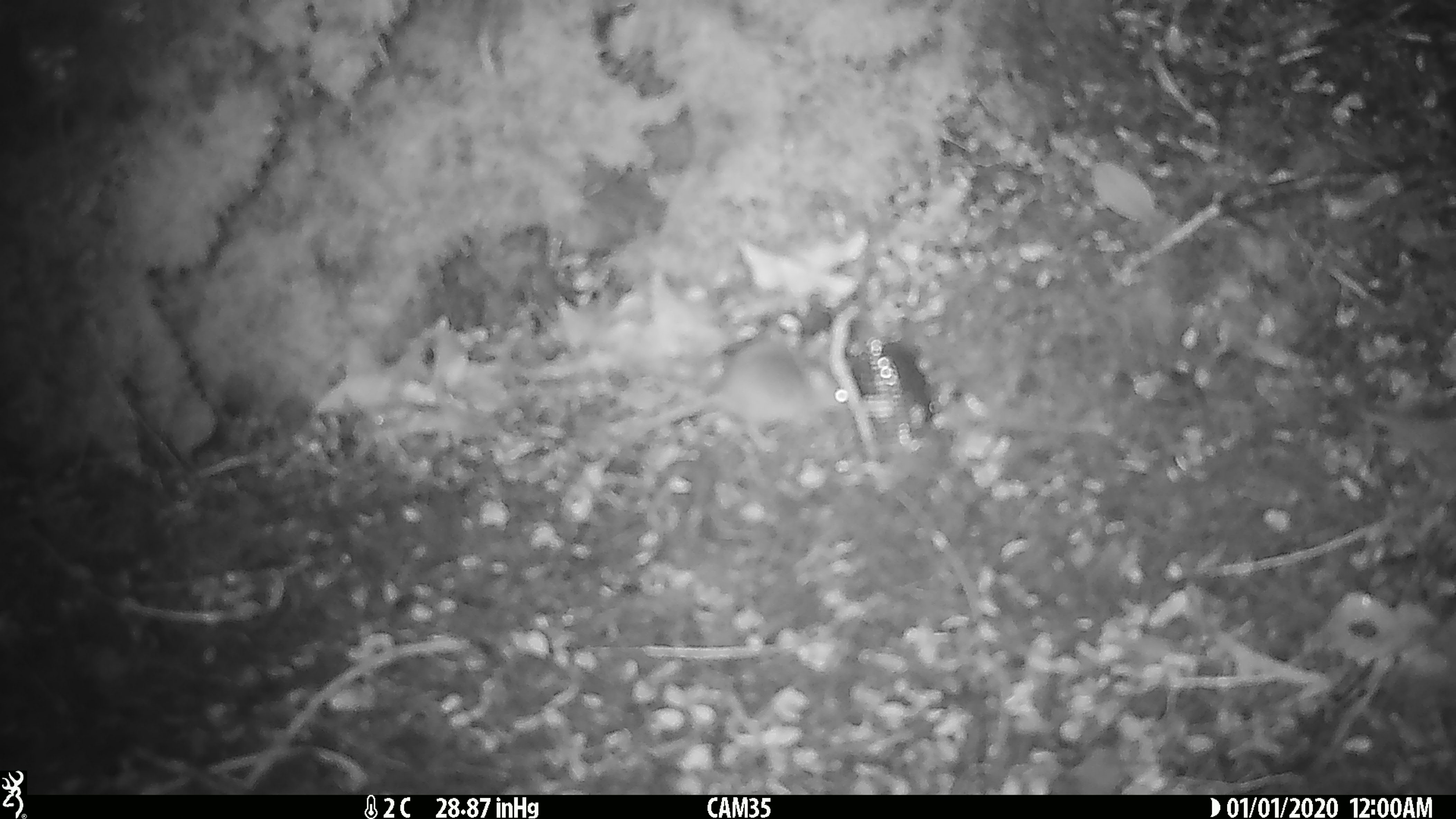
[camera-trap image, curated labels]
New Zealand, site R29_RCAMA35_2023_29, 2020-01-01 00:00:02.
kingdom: Animalia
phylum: Chordata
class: Mammalia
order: Rodentia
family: Muridae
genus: Mus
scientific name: Mus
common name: mouse